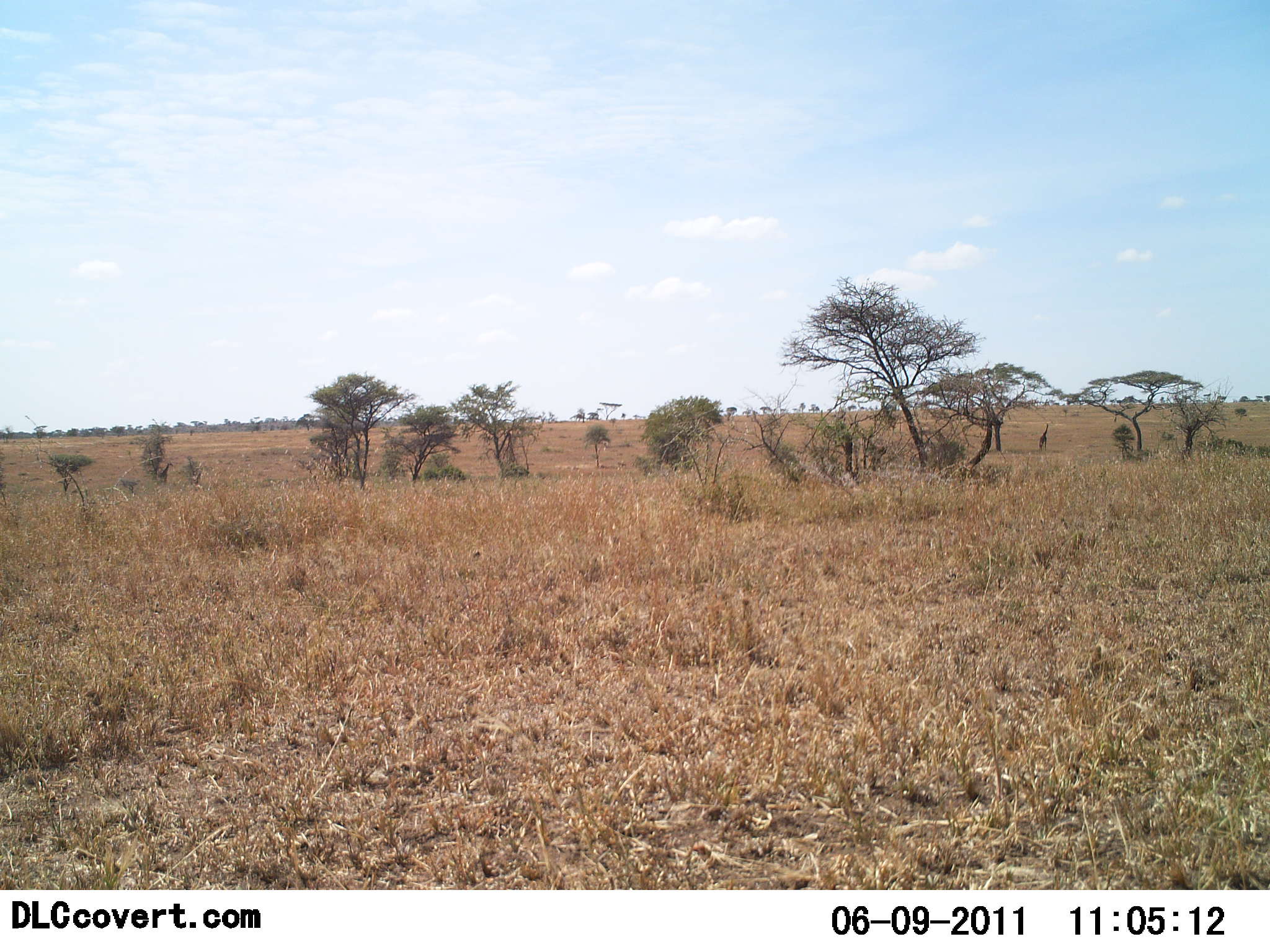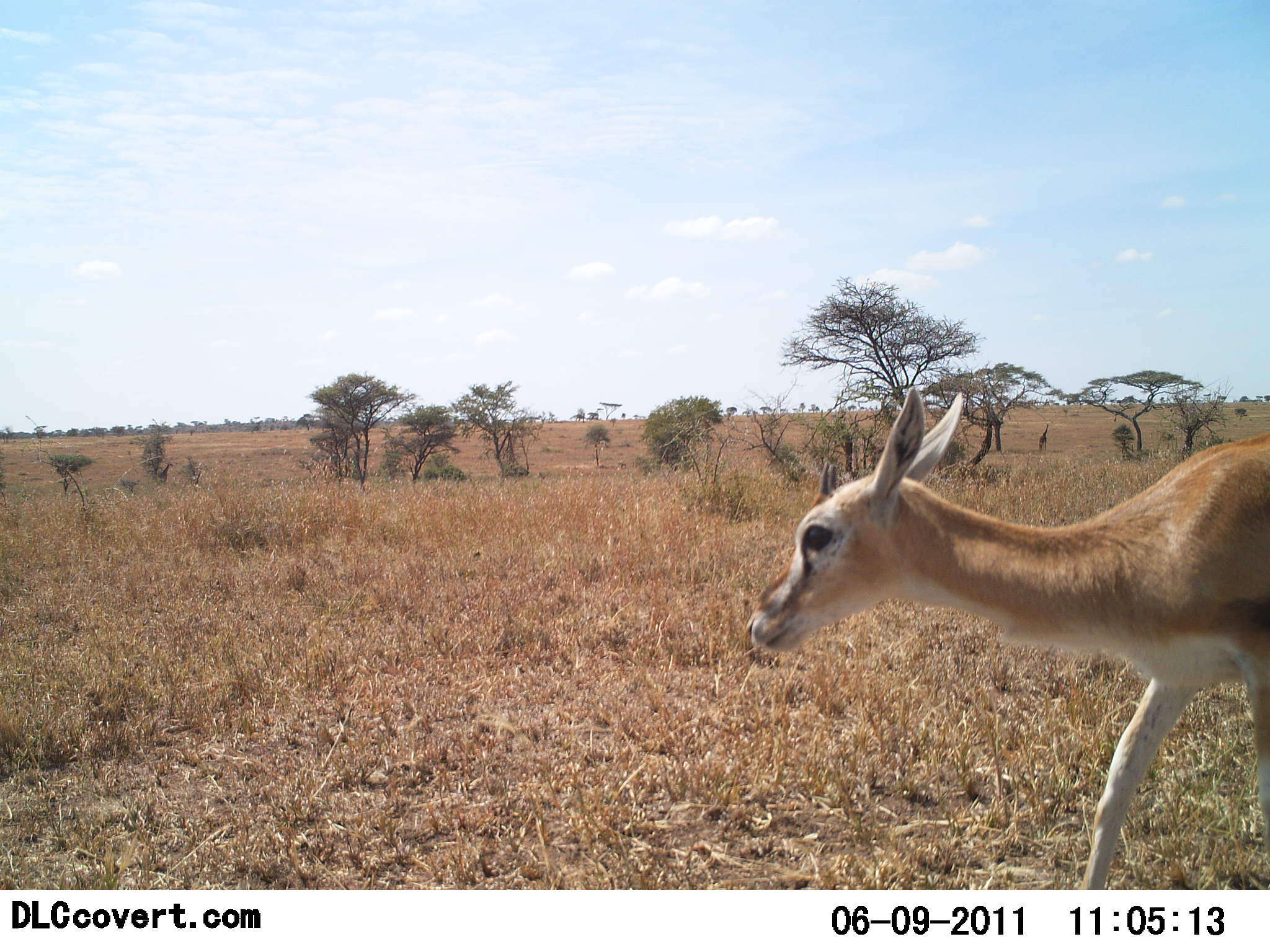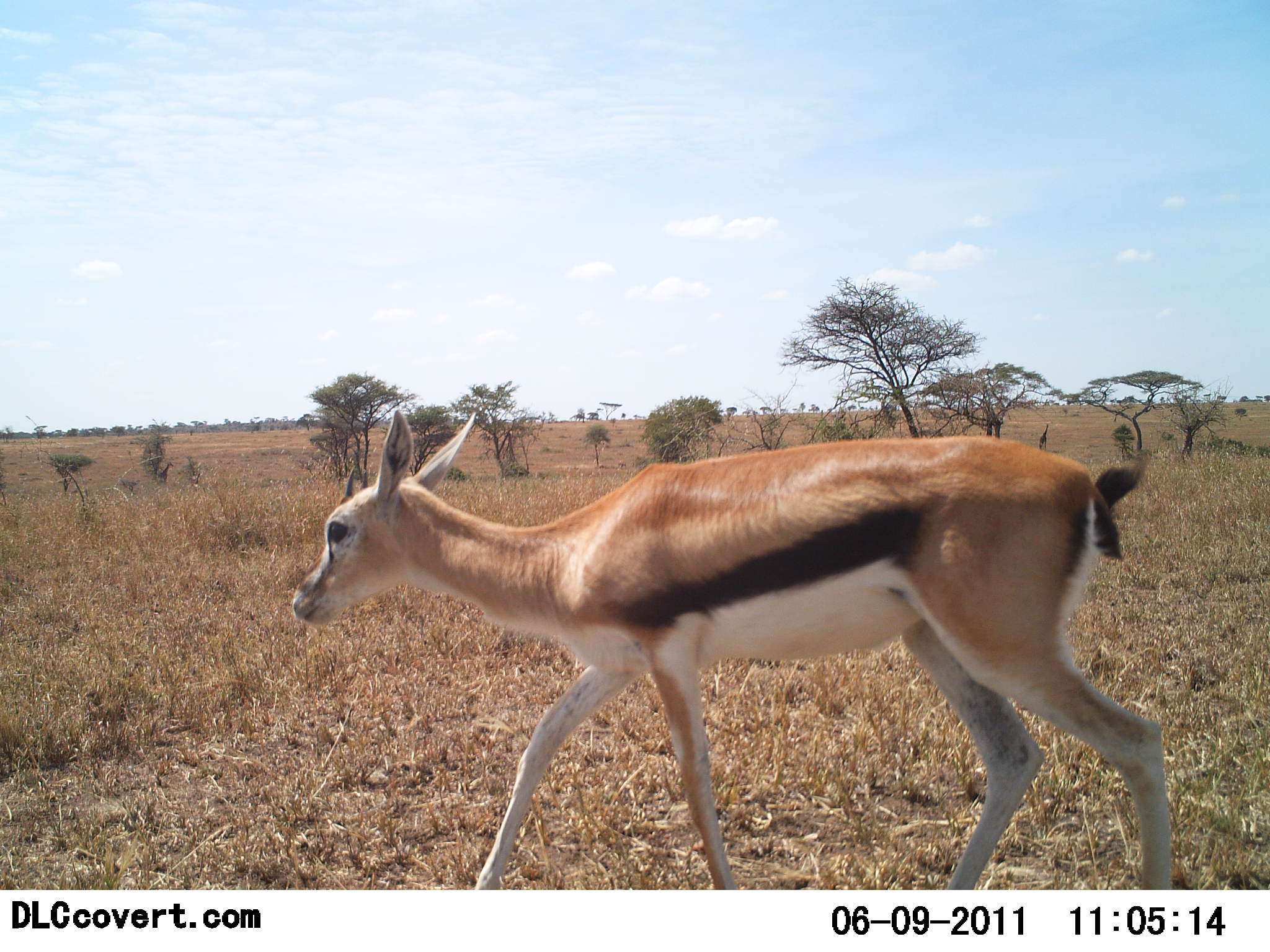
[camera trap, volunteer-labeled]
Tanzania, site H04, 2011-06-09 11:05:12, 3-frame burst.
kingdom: Animalia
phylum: Chordata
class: Mammalia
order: Artiodactyla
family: Bovidae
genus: Eudorcas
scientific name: Eudorcas thomsonii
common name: thomson's gazelle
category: gazellethomsons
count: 1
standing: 0%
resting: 0%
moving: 100%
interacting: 0%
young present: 23%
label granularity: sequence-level